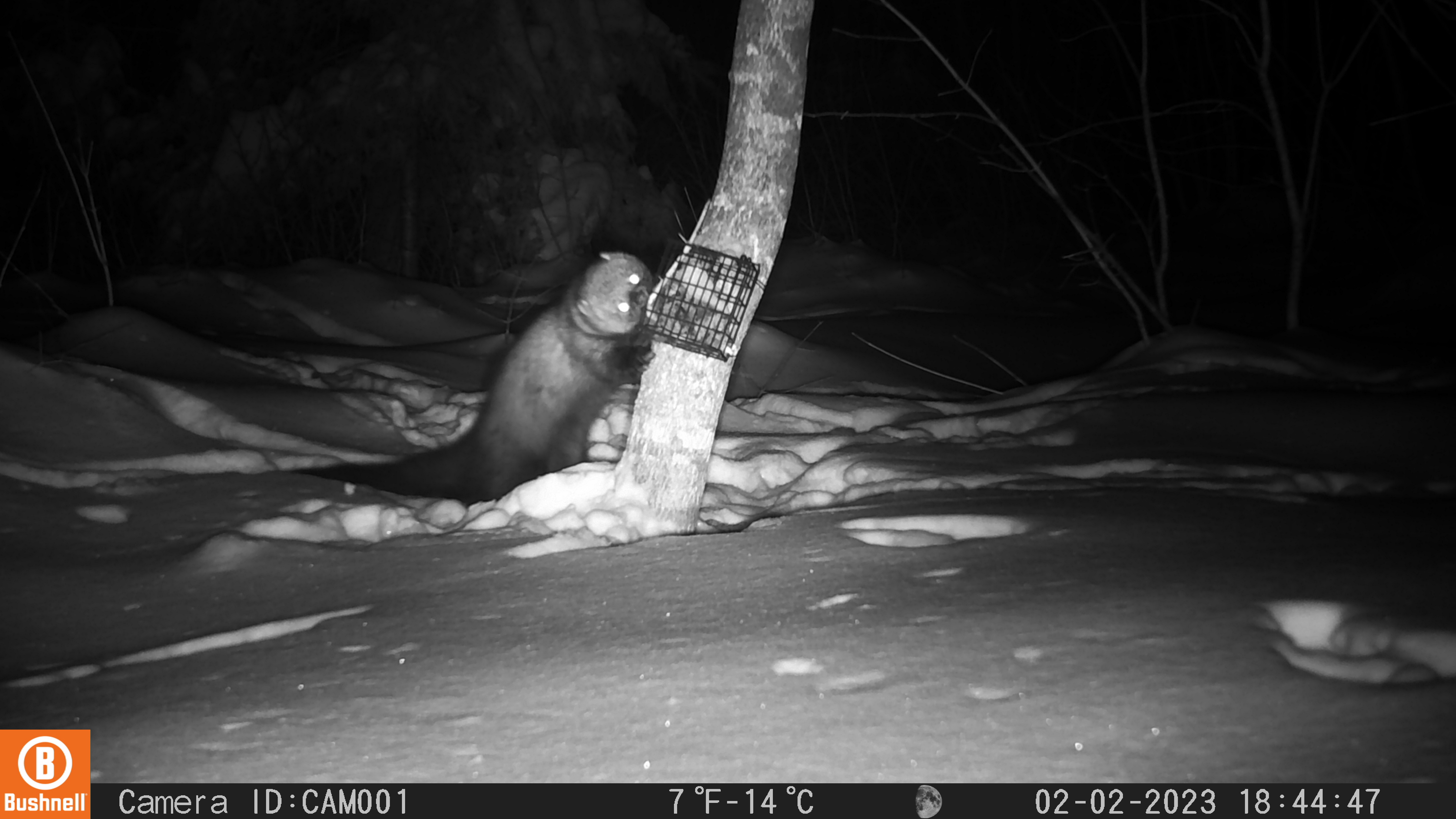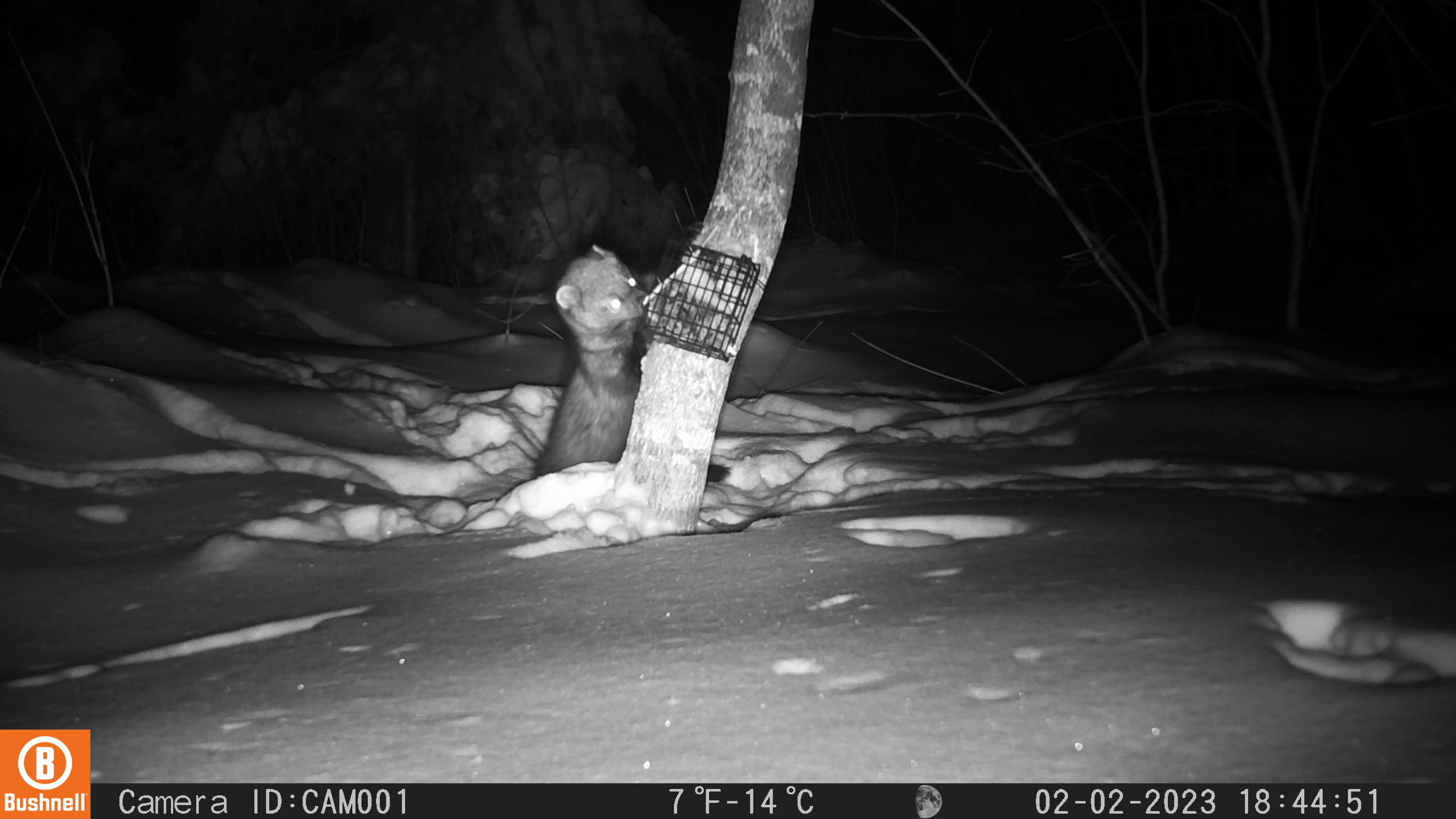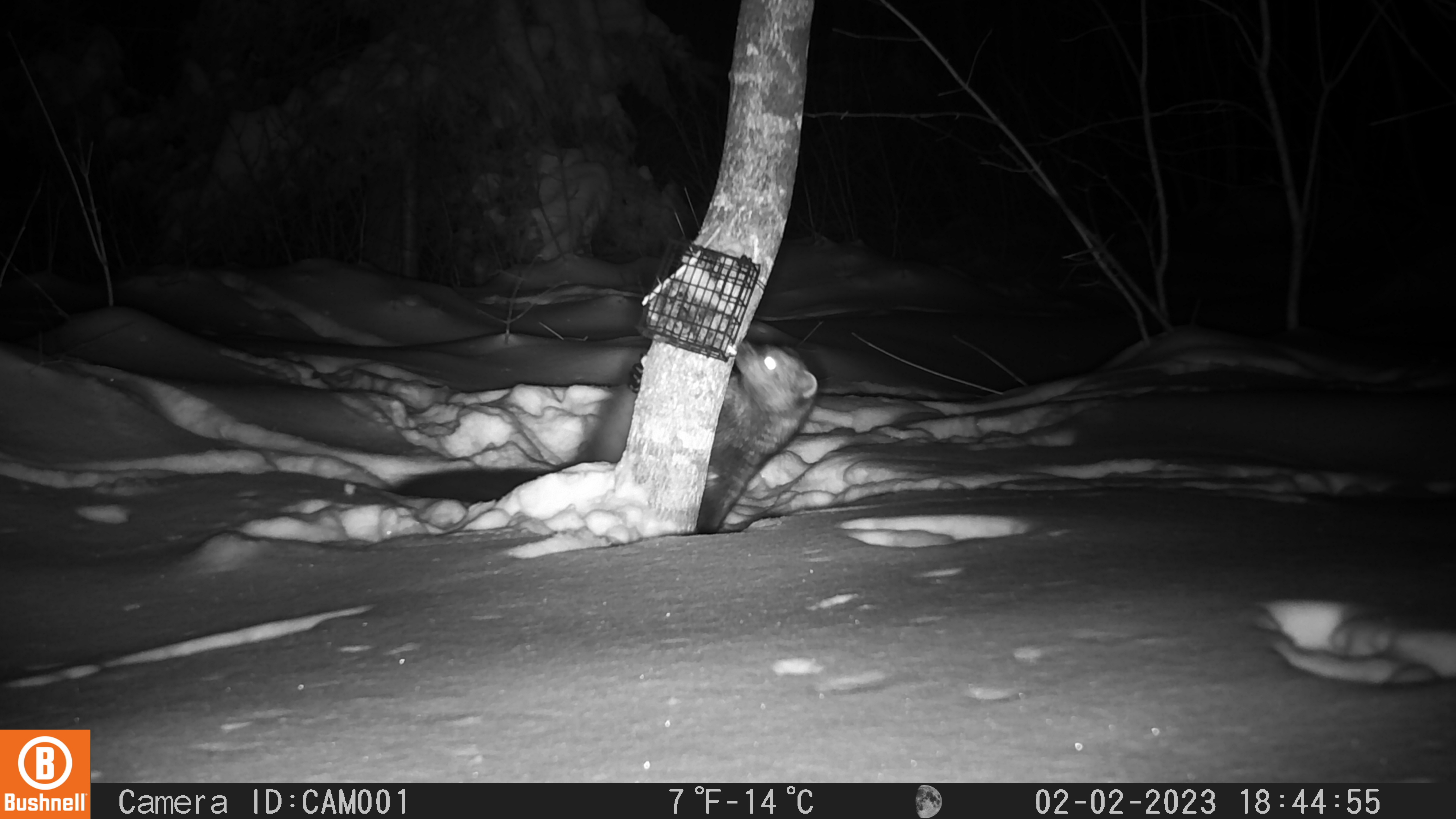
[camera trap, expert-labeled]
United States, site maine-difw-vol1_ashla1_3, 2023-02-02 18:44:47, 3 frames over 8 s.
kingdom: Animalia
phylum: Chordata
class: Mammalia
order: Carnivora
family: Mustelidae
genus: Pekania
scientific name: Pekania pennanti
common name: fisher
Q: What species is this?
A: Fisher (Pekania pennanti).